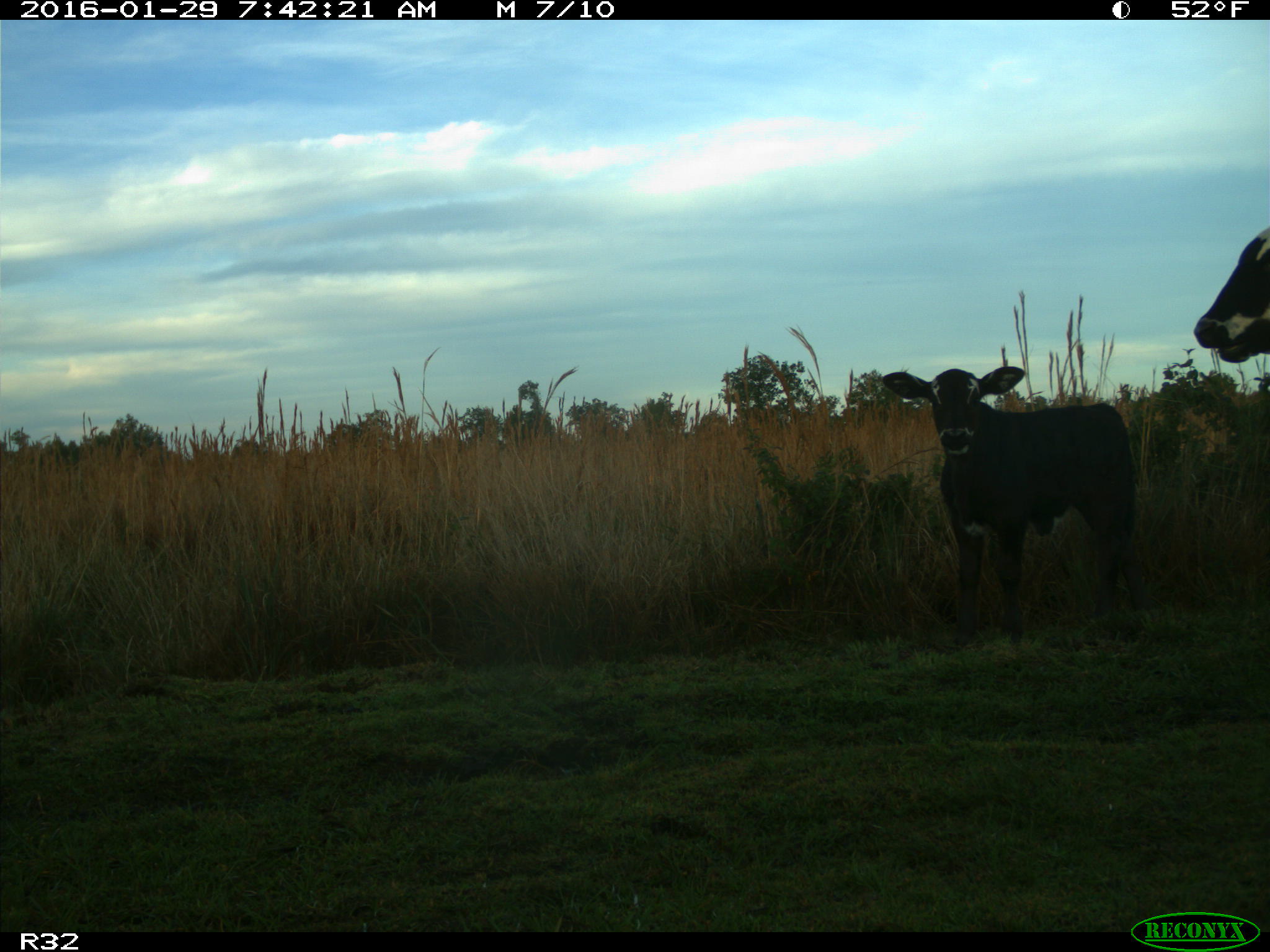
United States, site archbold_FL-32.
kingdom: Animalia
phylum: Chordata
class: Mammalia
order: Artiodactyla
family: Bovidae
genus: Bos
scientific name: Bos taurus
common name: domestic cow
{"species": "Bos taurus (domestic cow)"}